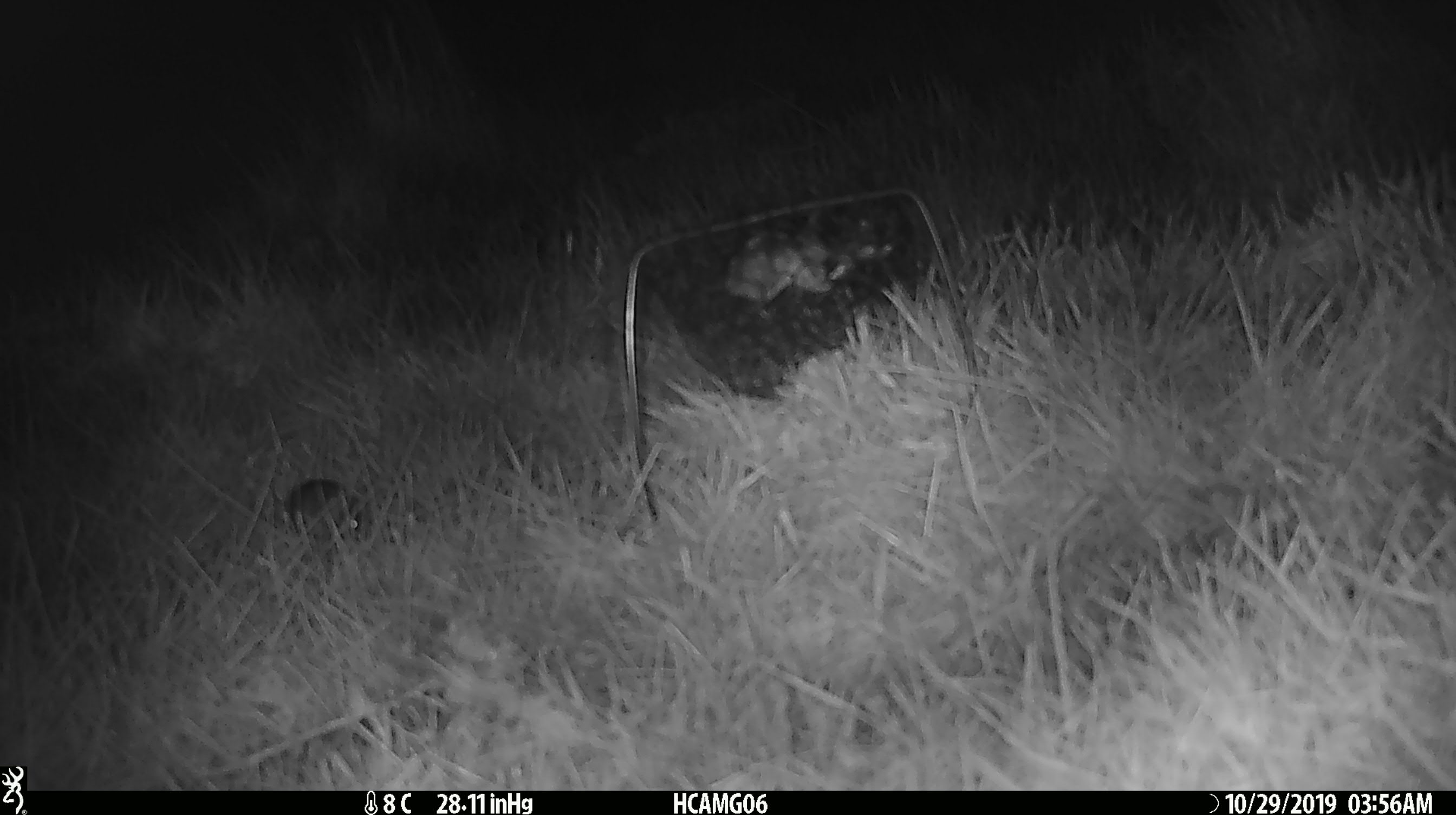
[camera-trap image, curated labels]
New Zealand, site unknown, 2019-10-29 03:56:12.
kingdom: Animalia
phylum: Chordata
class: Mammalia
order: Rodentia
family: Muridae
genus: Mus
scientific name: Mus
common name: mouse